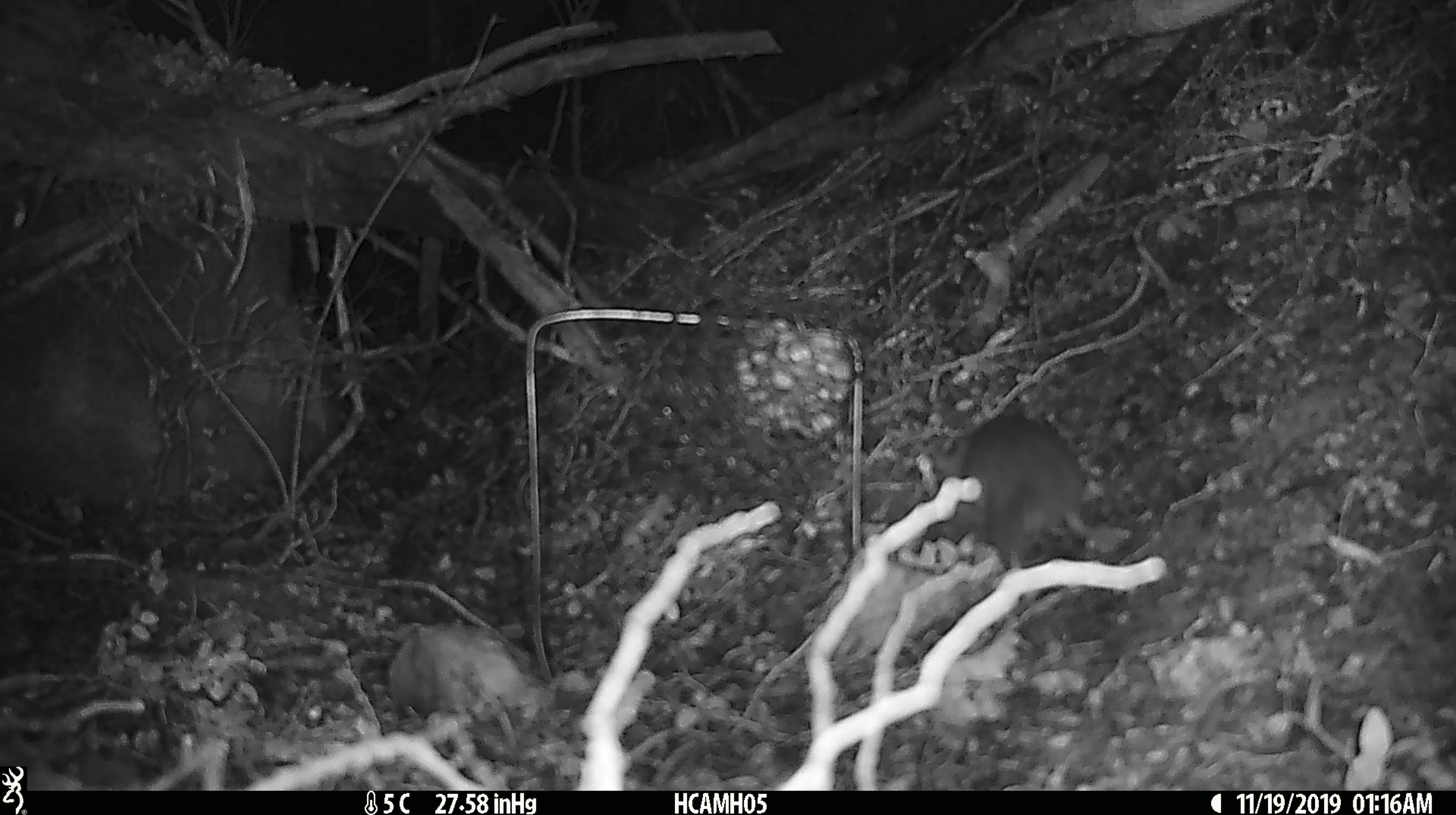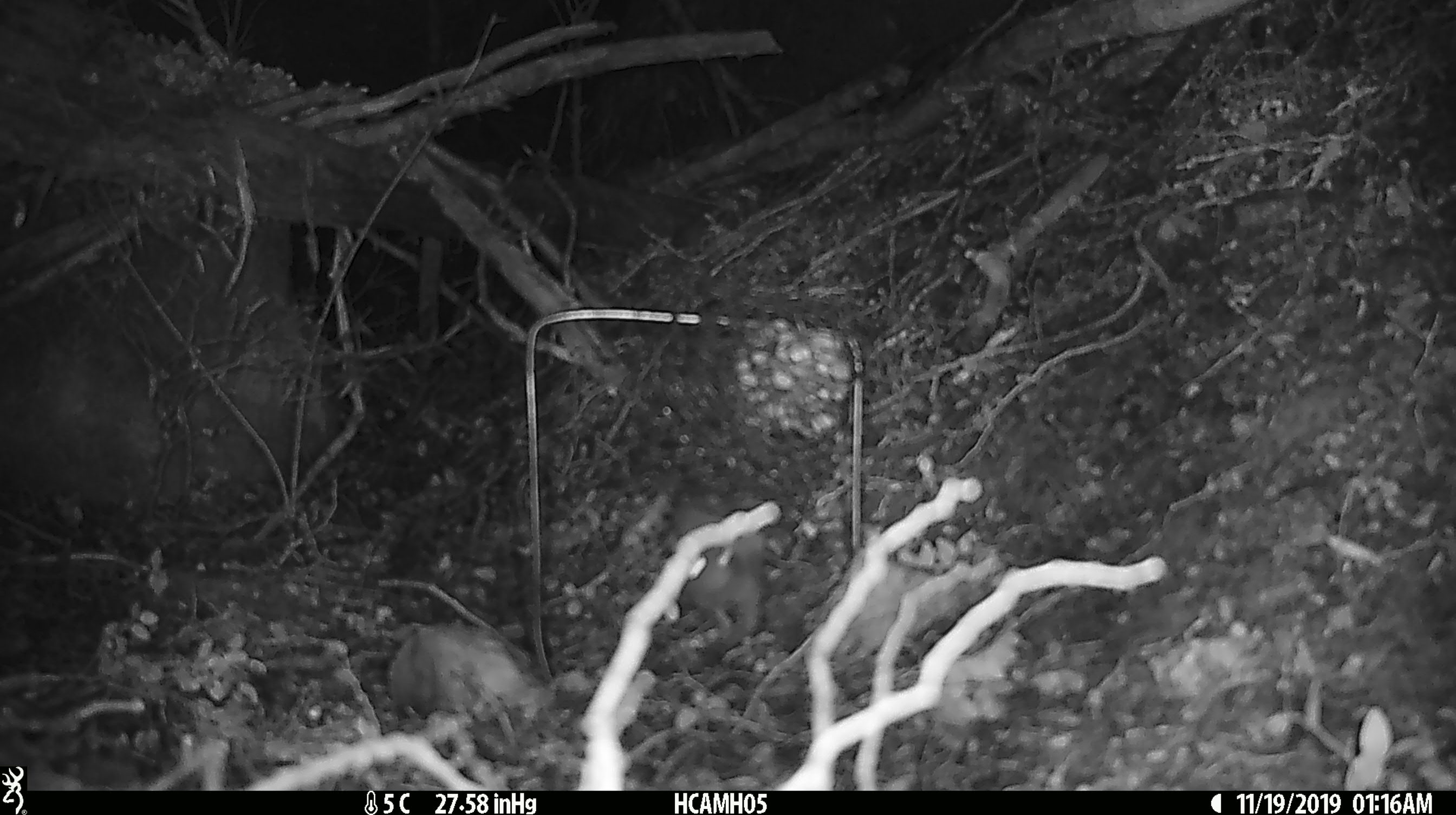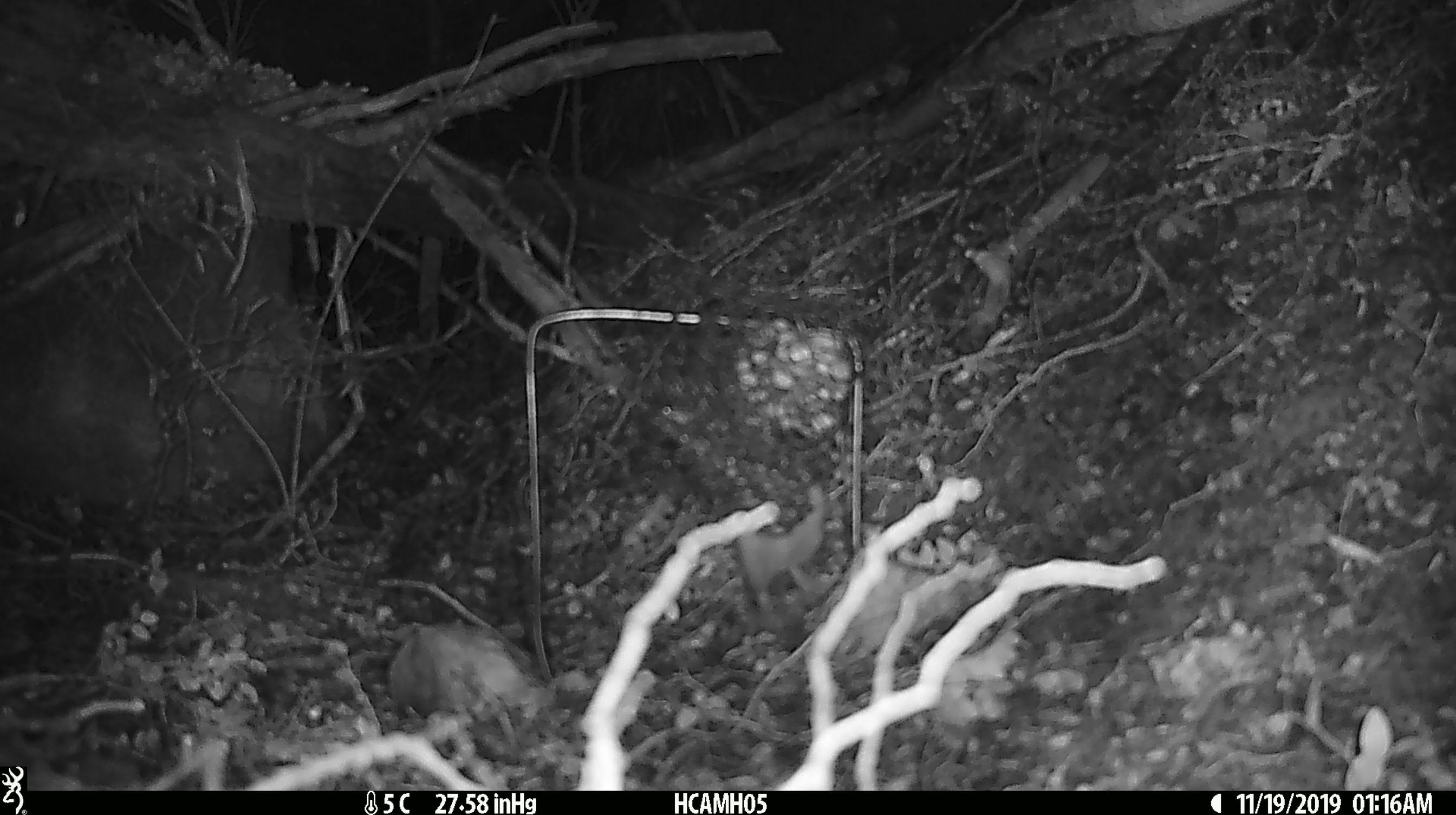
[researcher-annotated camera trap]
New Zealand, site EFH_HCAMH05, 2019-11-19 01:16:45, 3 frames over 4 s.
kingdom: Animalia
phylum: Chordata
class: Mammalia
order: Rodentia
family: Muridae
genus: Mus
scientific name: Mus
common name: mouse